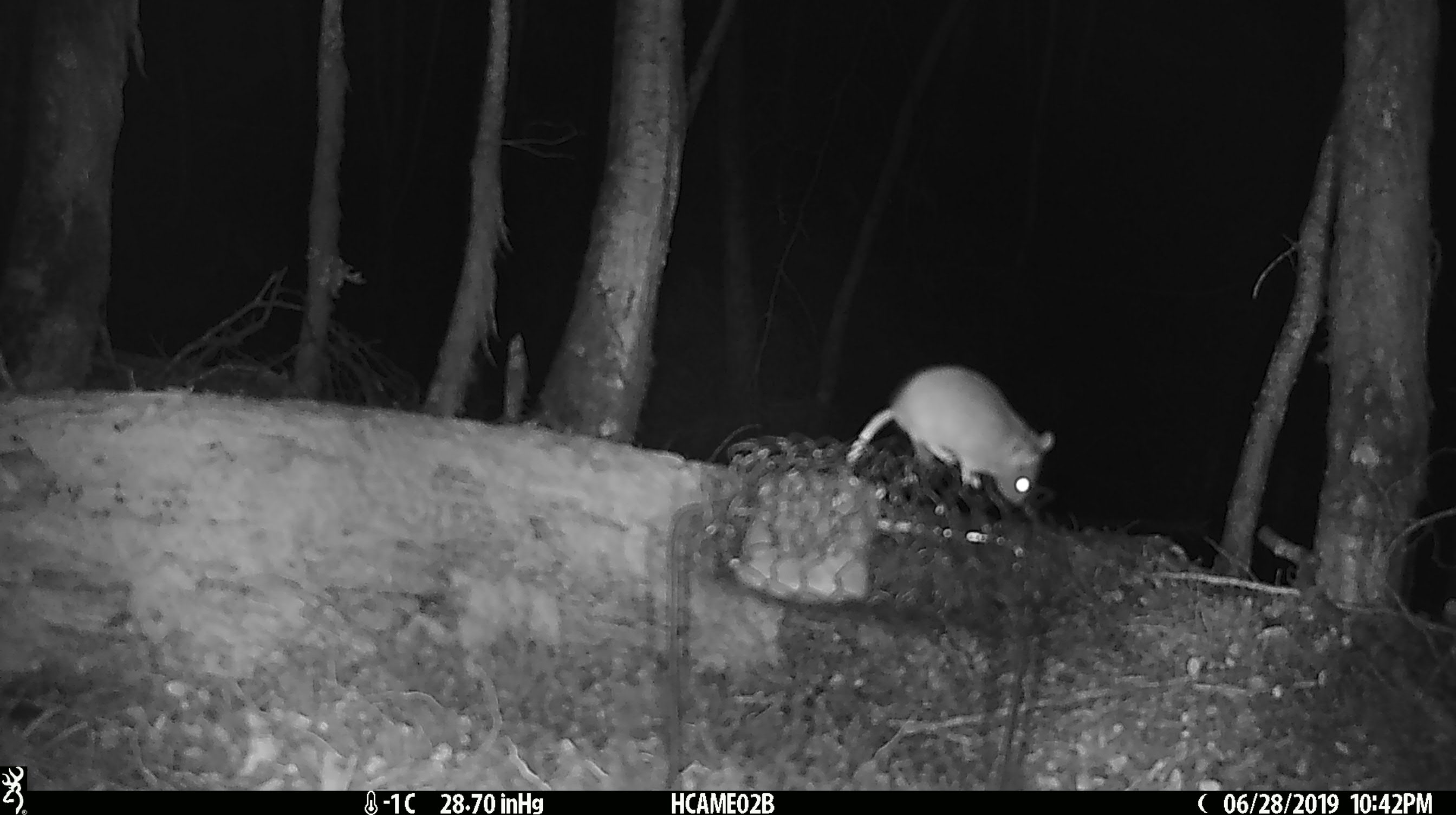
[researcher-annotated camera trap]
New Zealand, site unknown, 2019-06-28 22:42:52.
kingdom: Animalia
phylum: Chordata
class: Mammalia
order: Rodentia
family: Muridae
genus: Mus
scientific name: Mus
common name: mouse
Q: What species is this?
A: Mouse (Mus).